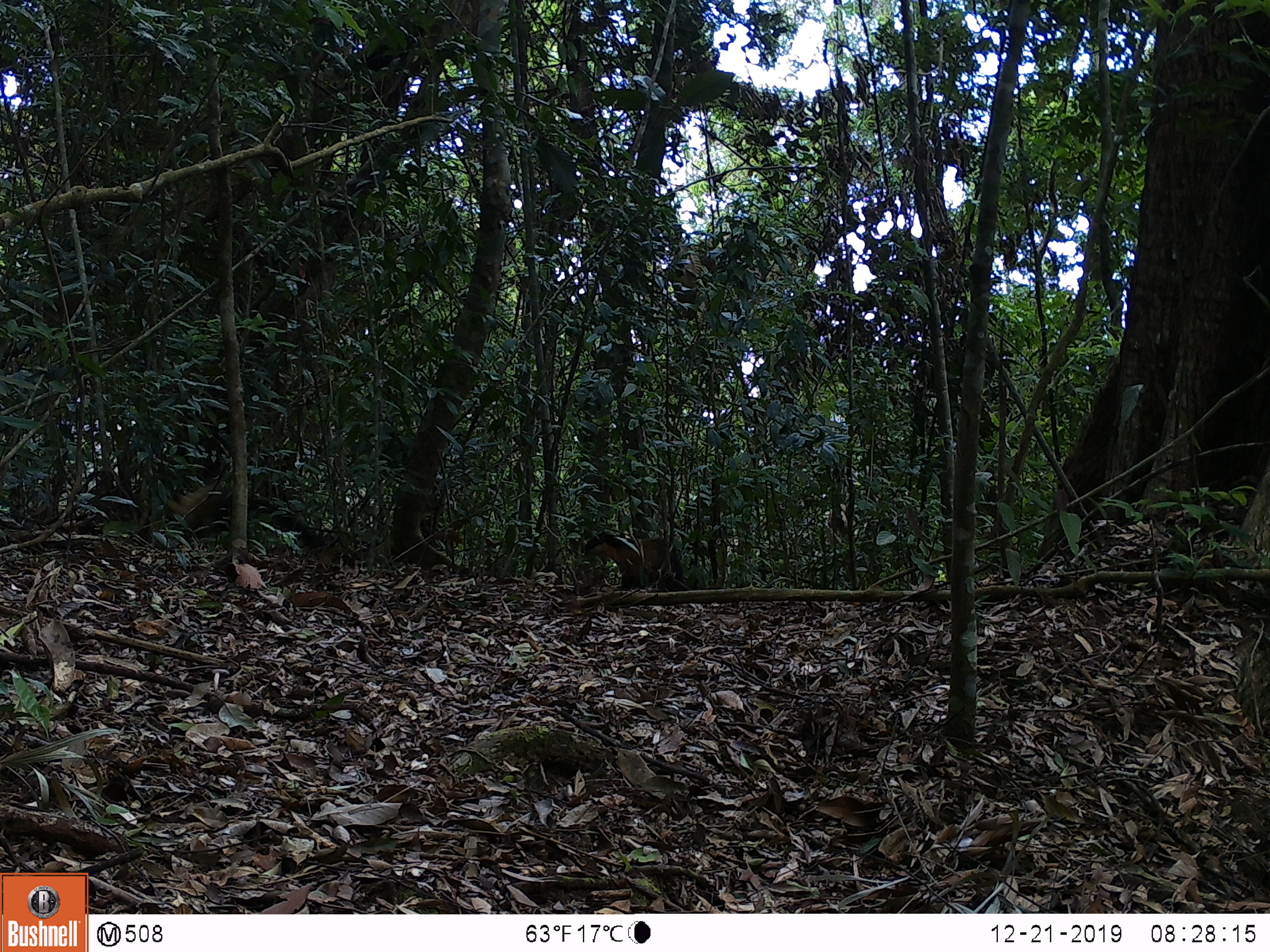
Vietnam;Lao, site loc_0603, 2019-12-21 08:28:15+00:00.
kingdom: Animalia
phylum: Chordata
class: Mammalia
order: Carnivora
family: Mustelidae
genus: Martes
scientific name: Martes flavigula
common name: yellow-throated marten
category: yellow throated marten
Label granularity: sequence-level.